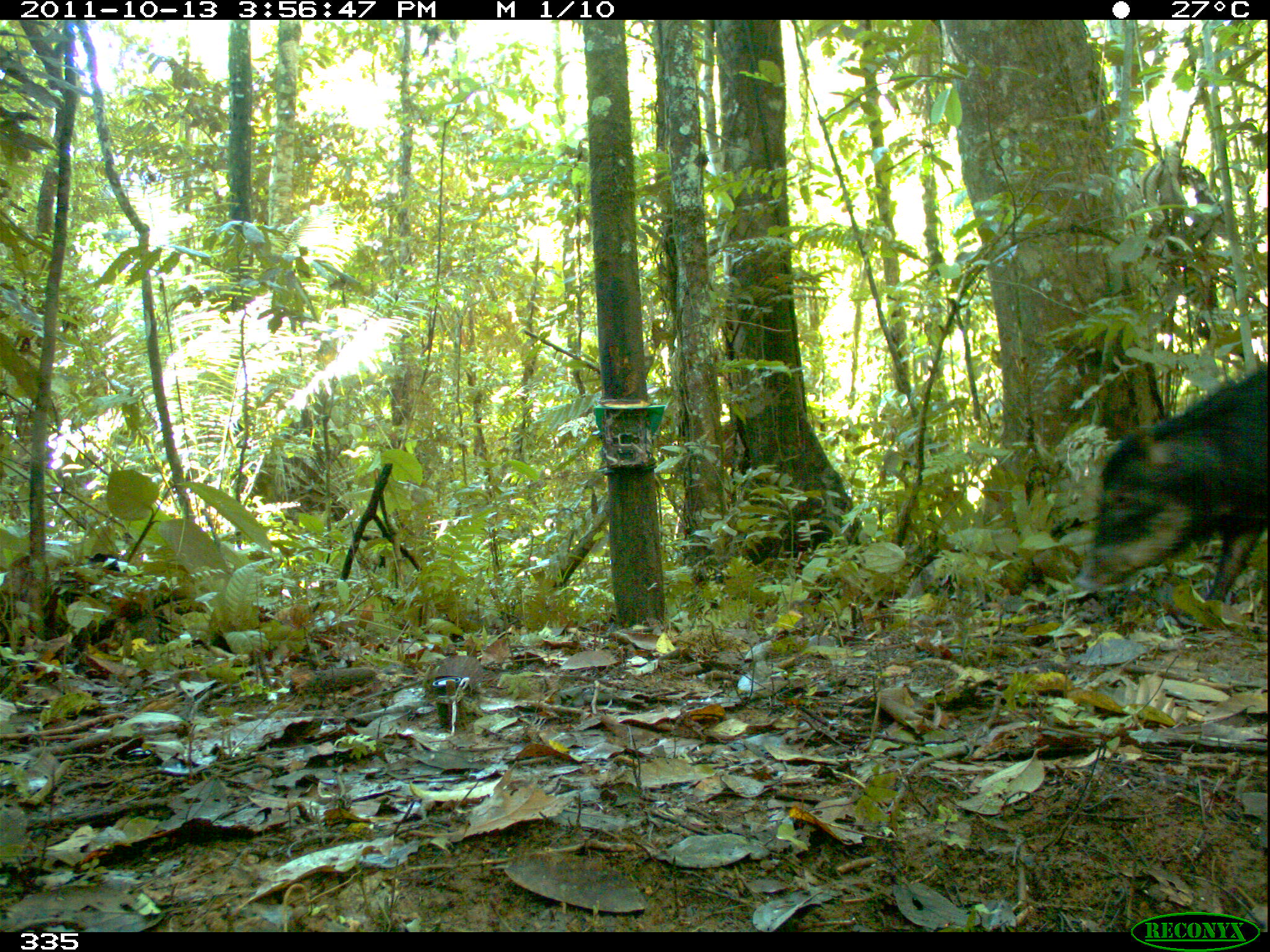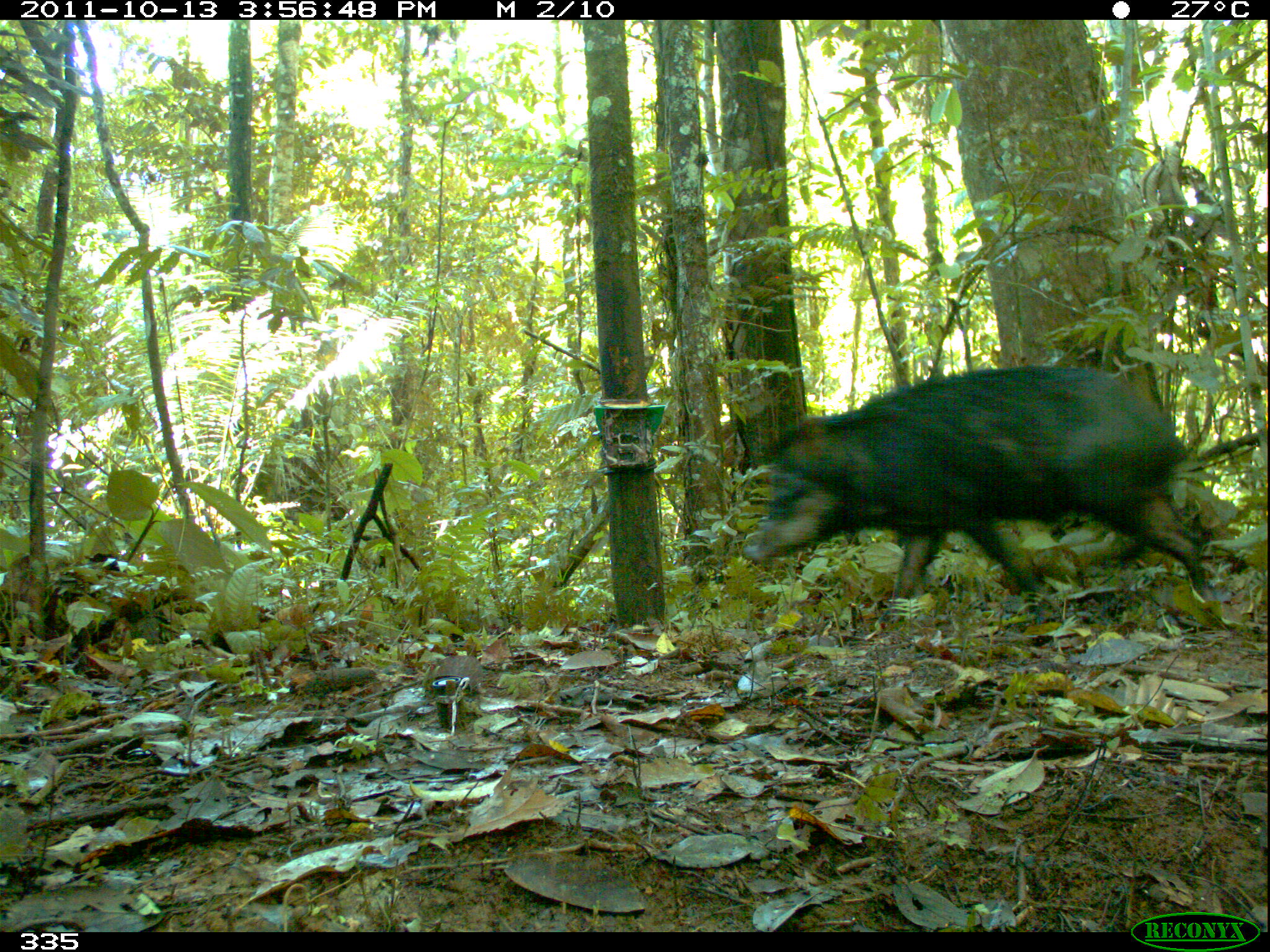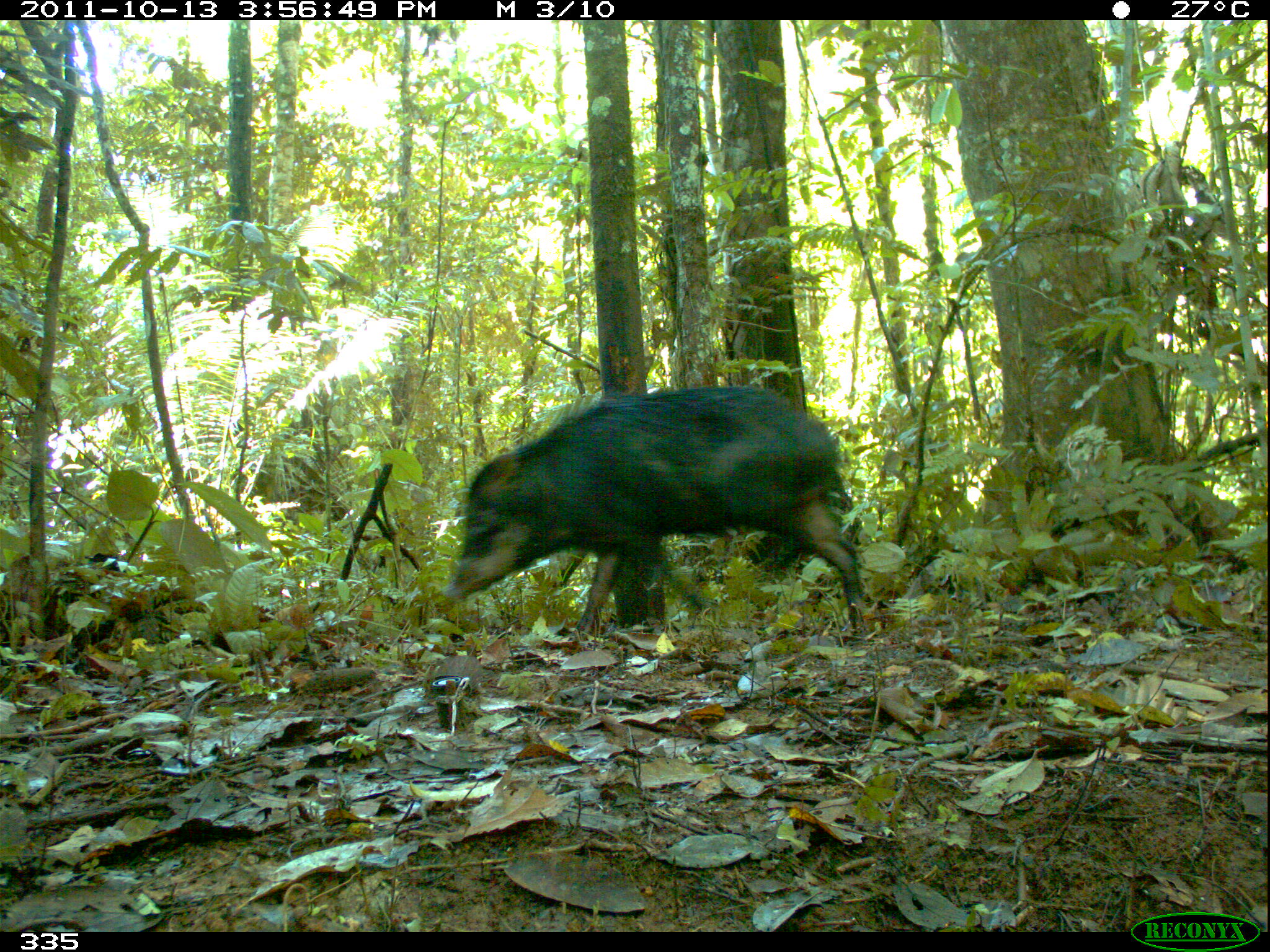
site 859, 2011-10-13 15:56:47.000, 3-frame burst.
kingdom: Animalia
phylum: Chordata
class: Mammalia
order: Artiodactyla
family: Tayassuidae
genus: Tayassu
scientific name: Tayassu pecari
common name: white-lipped peccary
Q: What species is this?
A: Tayassu pecari (white-lipped peccary).